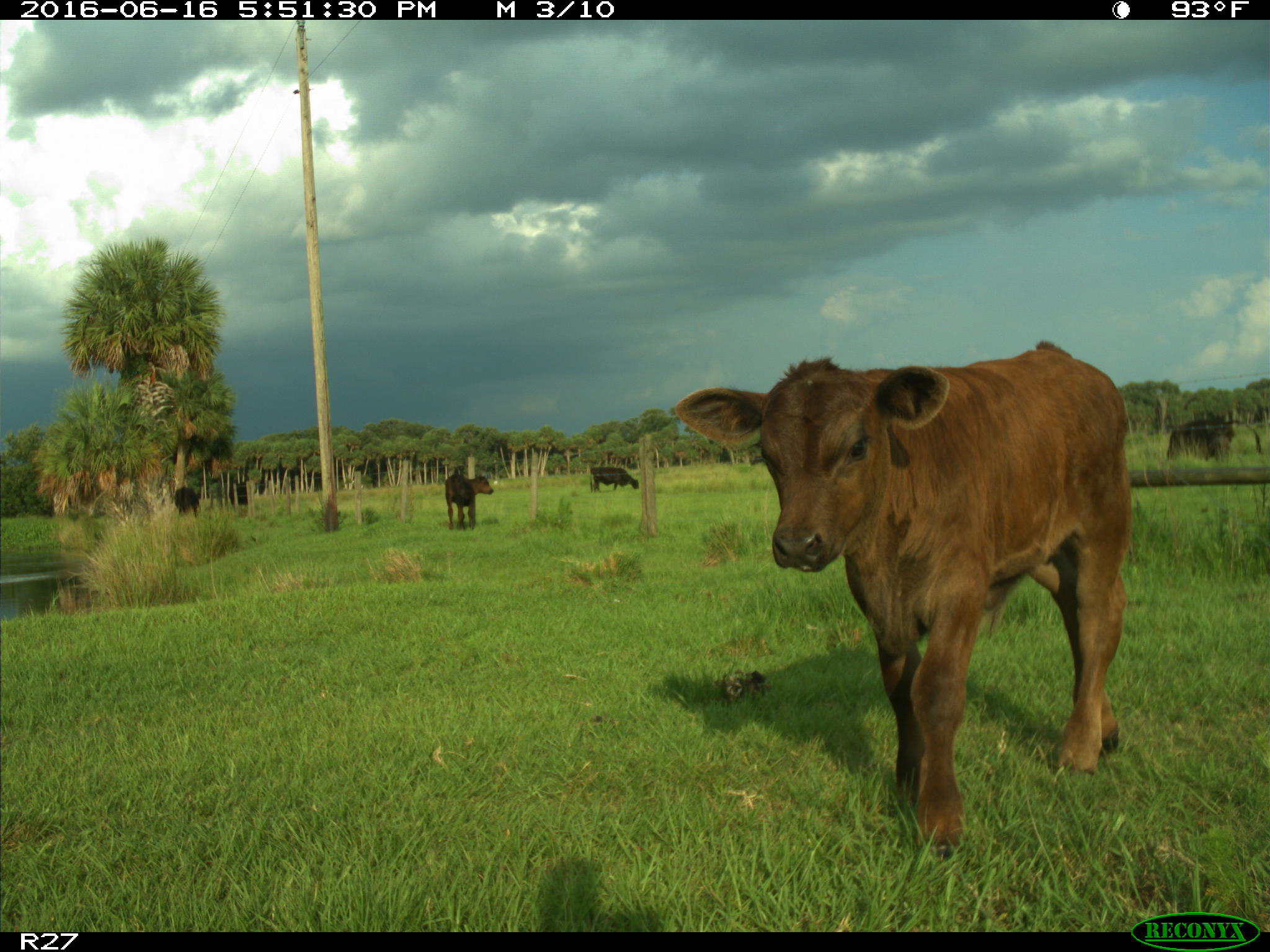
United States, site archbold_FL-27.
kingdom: Animalia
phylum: Chordata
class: Mammalia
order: Artiodactyla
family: Bovidae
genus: Bos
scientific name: Bos taurus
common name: domestic cow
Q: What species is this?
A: Bos taurus (domestic cow).